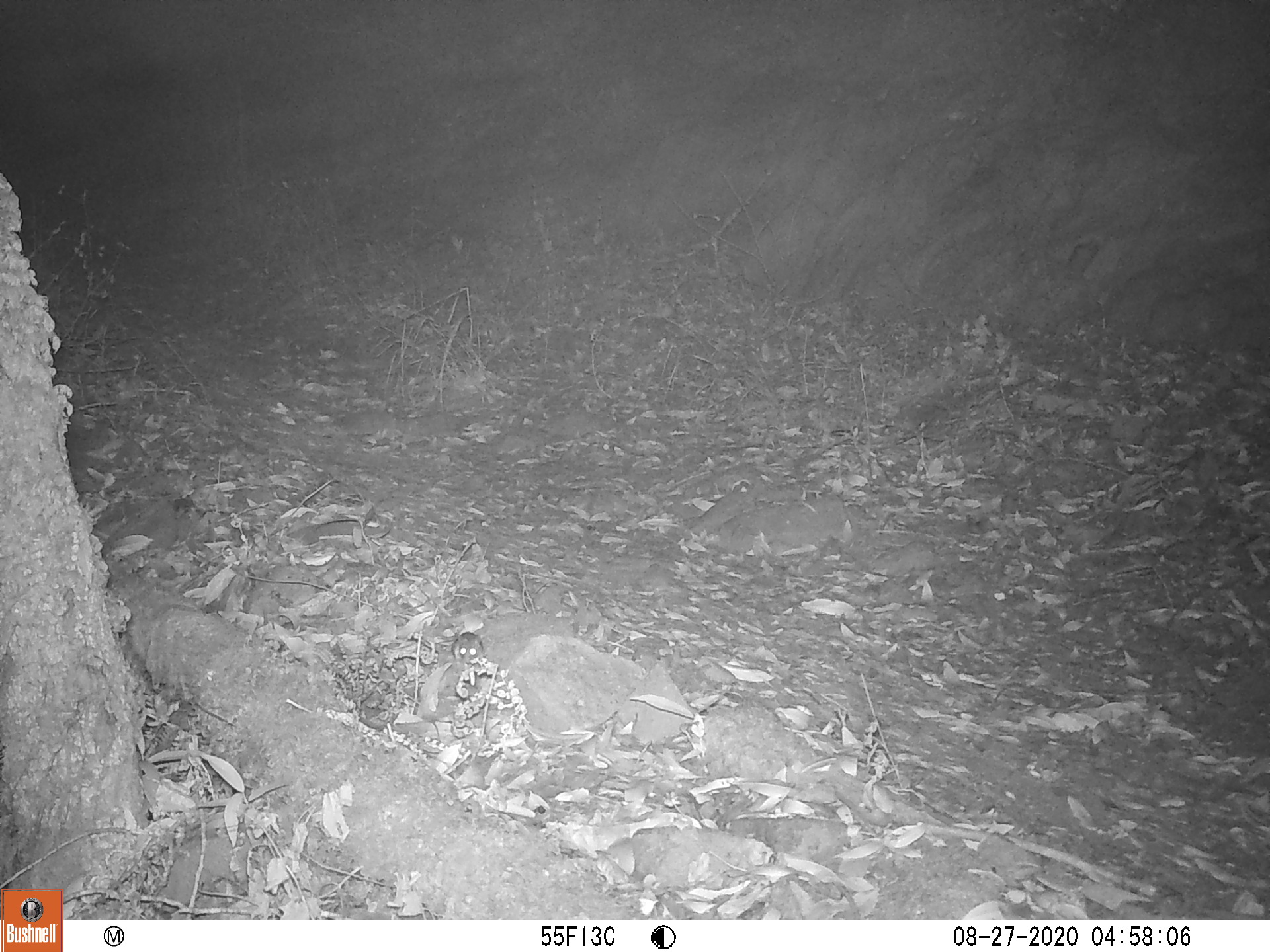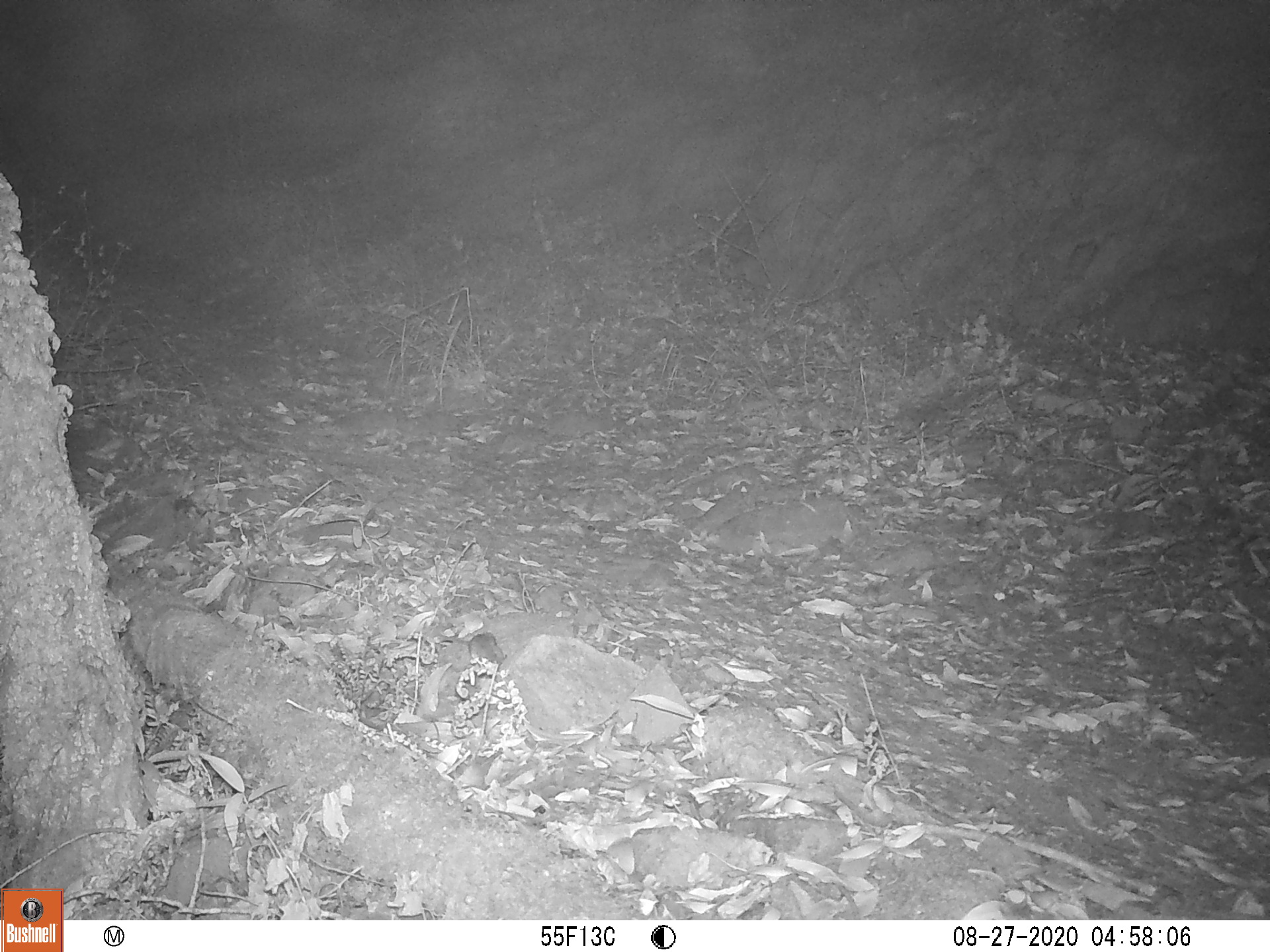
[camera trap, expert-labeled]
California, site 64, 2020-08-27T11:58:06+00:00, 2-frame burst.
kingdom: Animalia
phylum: Chordata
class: Mammalia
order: Rodentia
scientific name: Rodentia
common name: mouse or rat